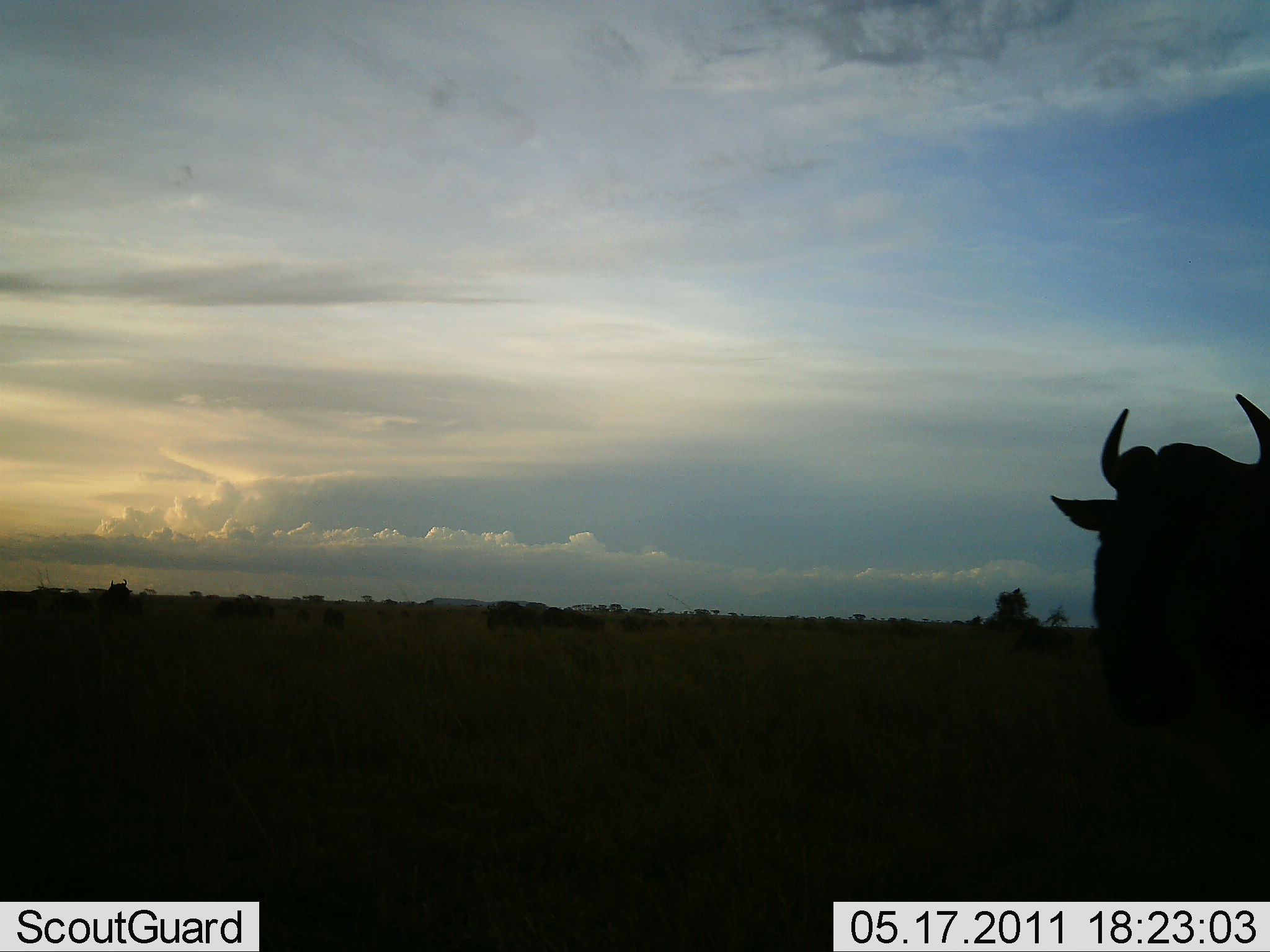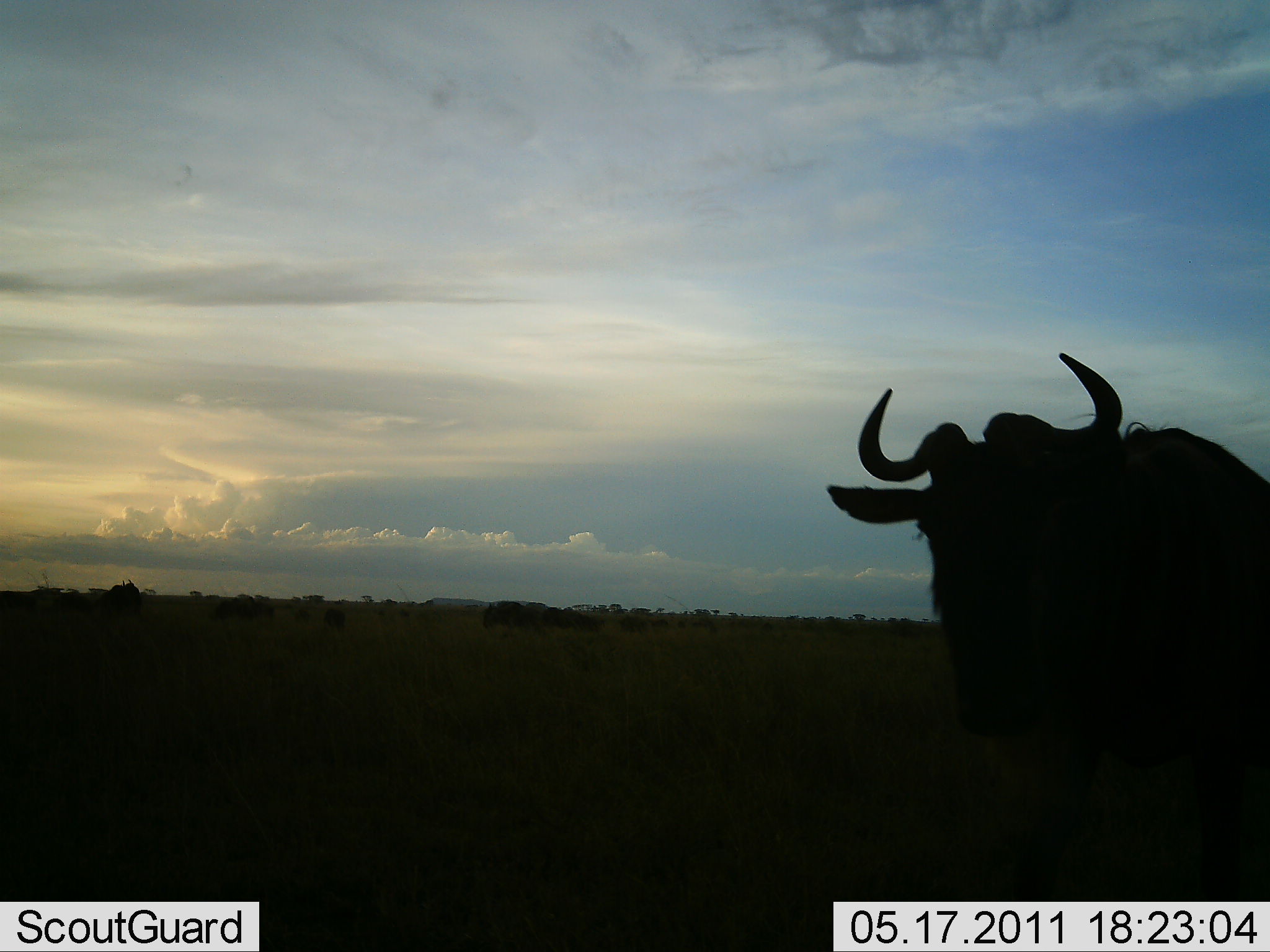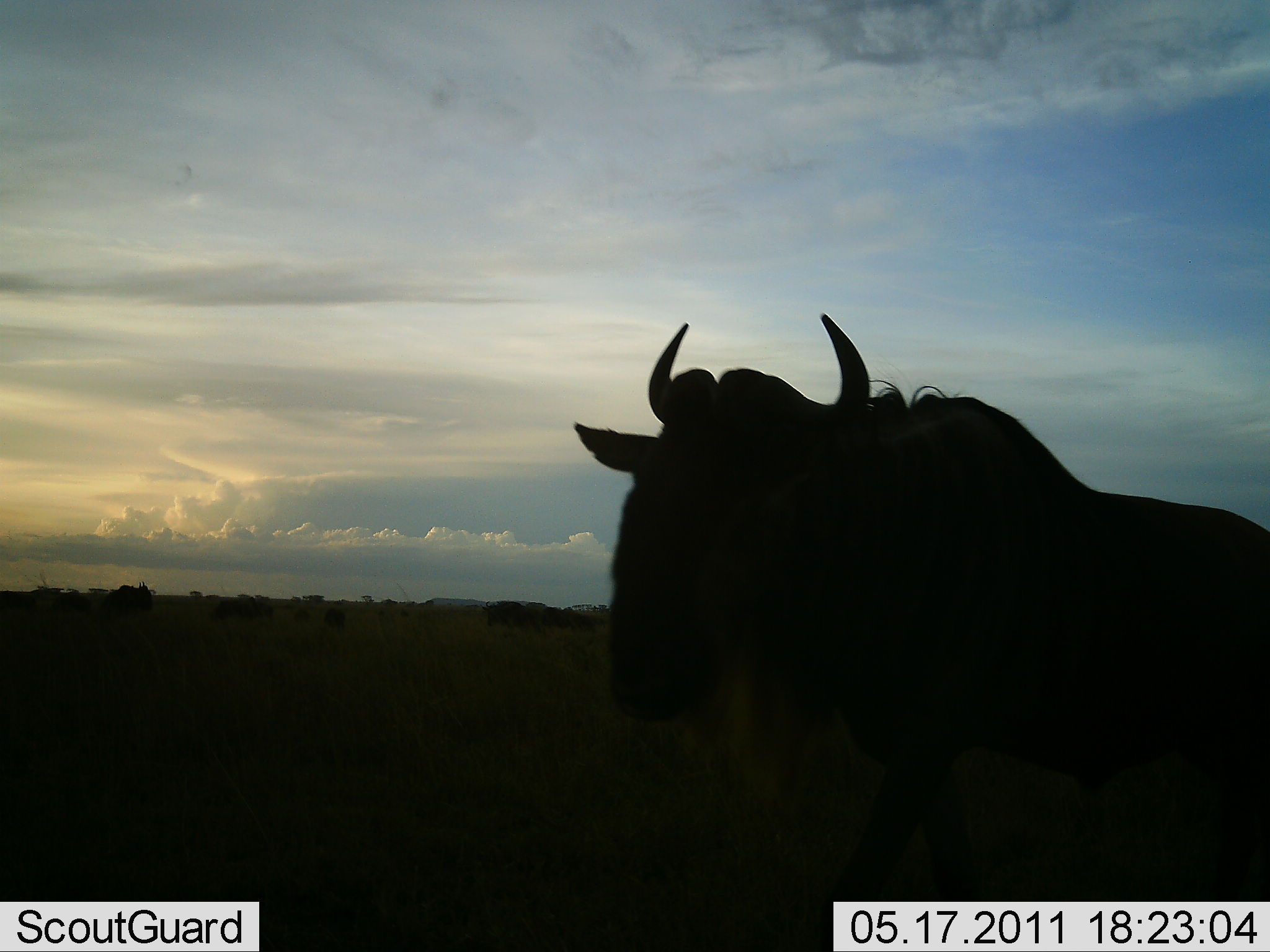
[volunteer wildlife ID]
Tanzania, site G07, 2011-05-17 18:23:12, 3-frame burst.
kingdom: Animalia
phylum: Chordata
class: Mammalia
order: Artiodactyla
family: Bovidae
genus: Connochaetes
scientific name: Connochaetes taurinus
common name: blue wildebeest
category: wildebeest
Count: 2.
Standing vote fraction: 50%.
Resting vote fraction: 0%.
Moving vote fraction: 64%.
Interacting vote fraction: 0%.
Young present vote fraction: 0%.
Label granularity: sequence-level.